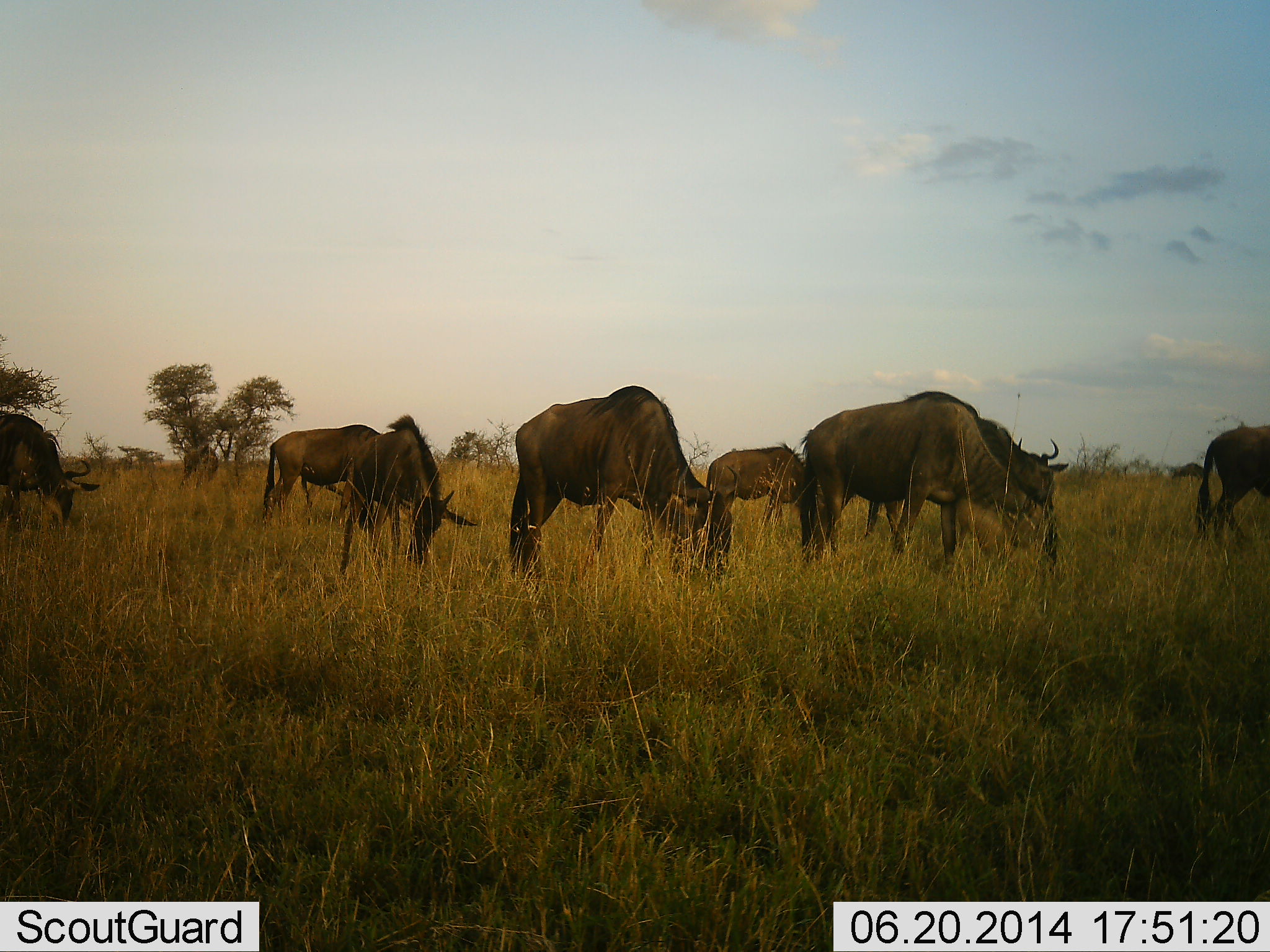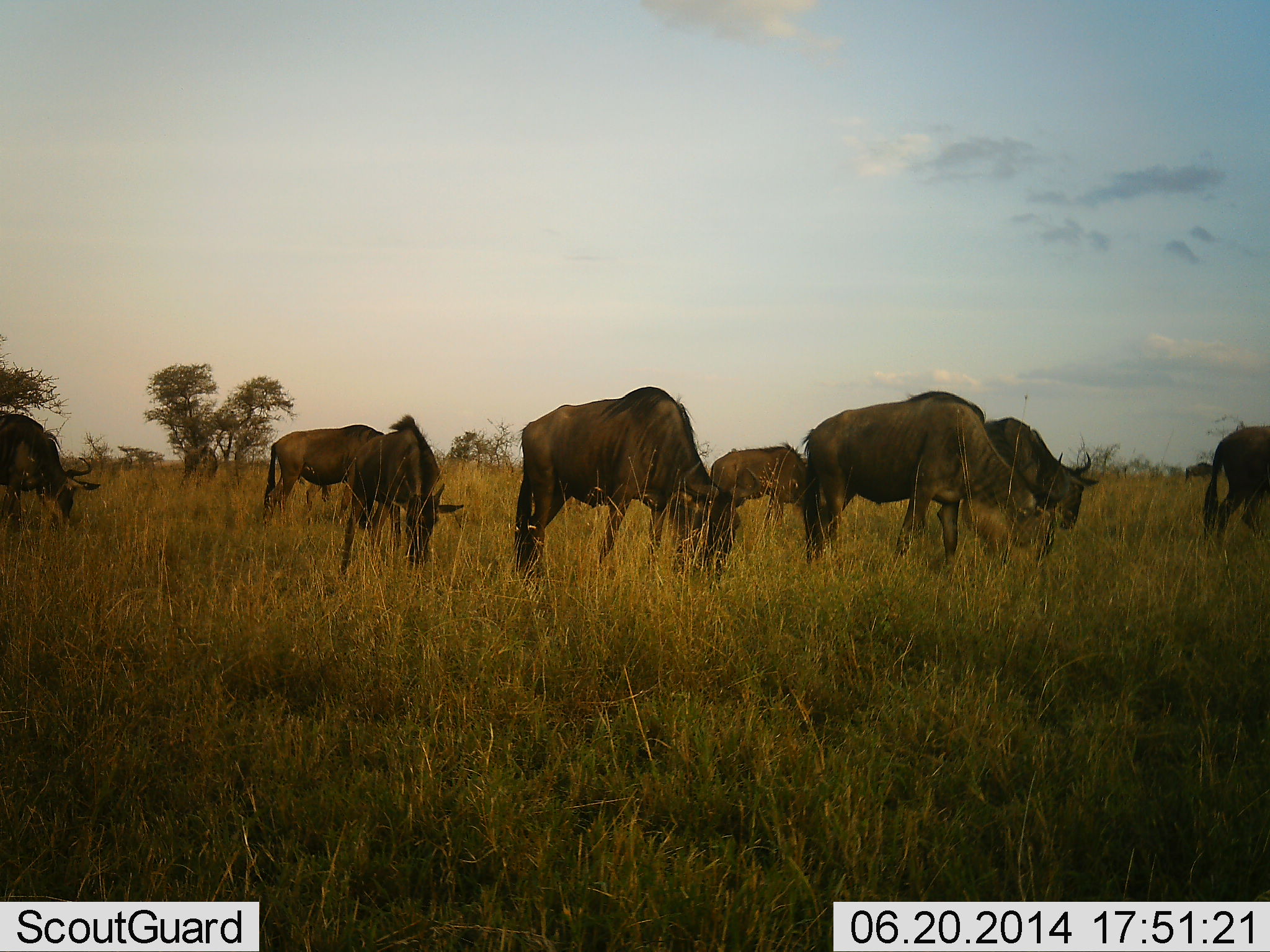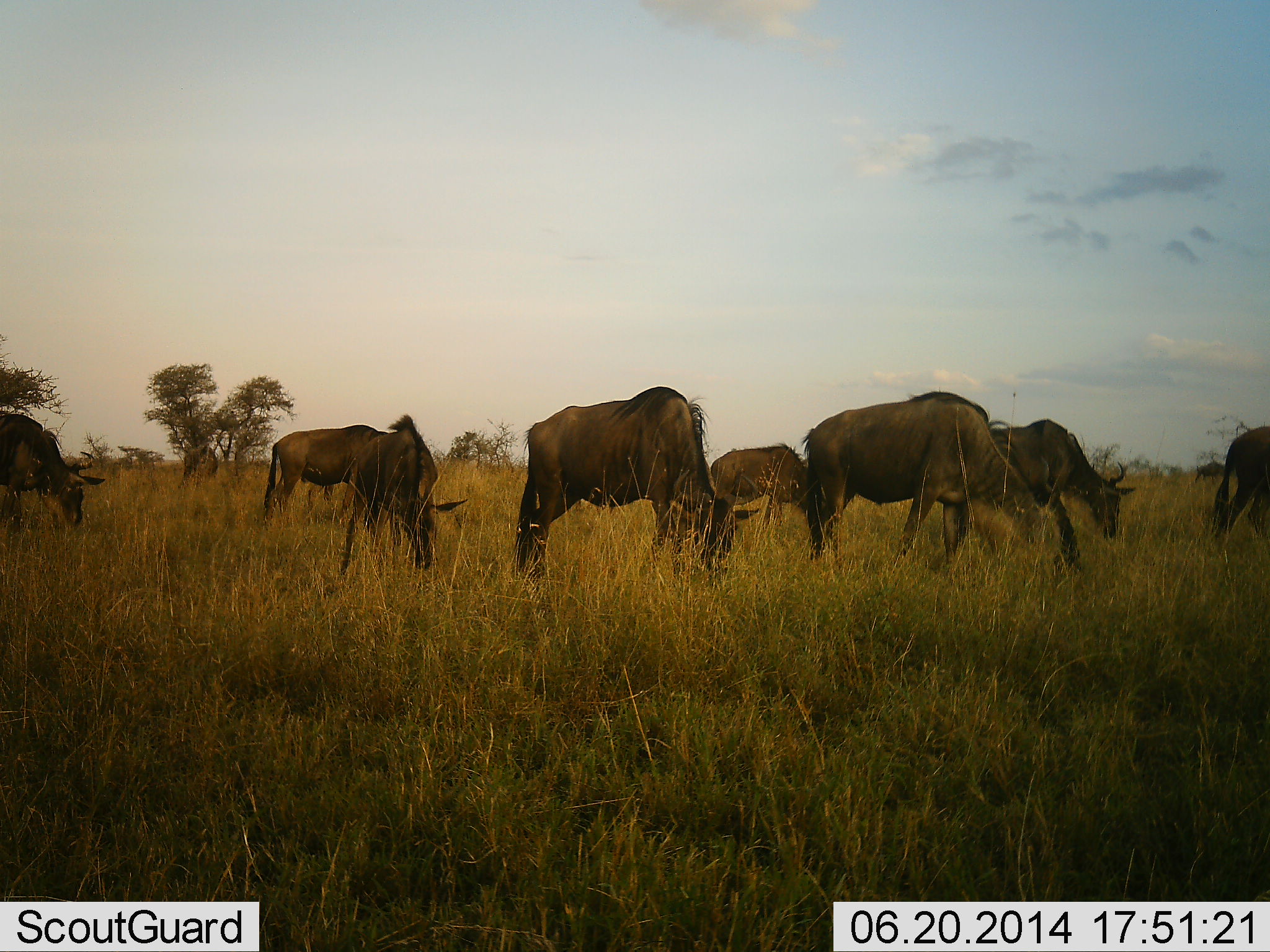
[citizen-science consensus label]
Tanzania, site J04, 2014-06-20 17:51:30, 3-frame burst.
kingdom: Animalia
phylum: Chordata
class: Mammalia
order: Artiodactyla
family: Bovidae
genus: Connochaetes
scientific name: Connochaetes taurinus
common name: blue wildebeest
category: wildebeest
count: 9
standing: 20%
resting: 0%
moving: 10%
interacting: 0%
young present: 0%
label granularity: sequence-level